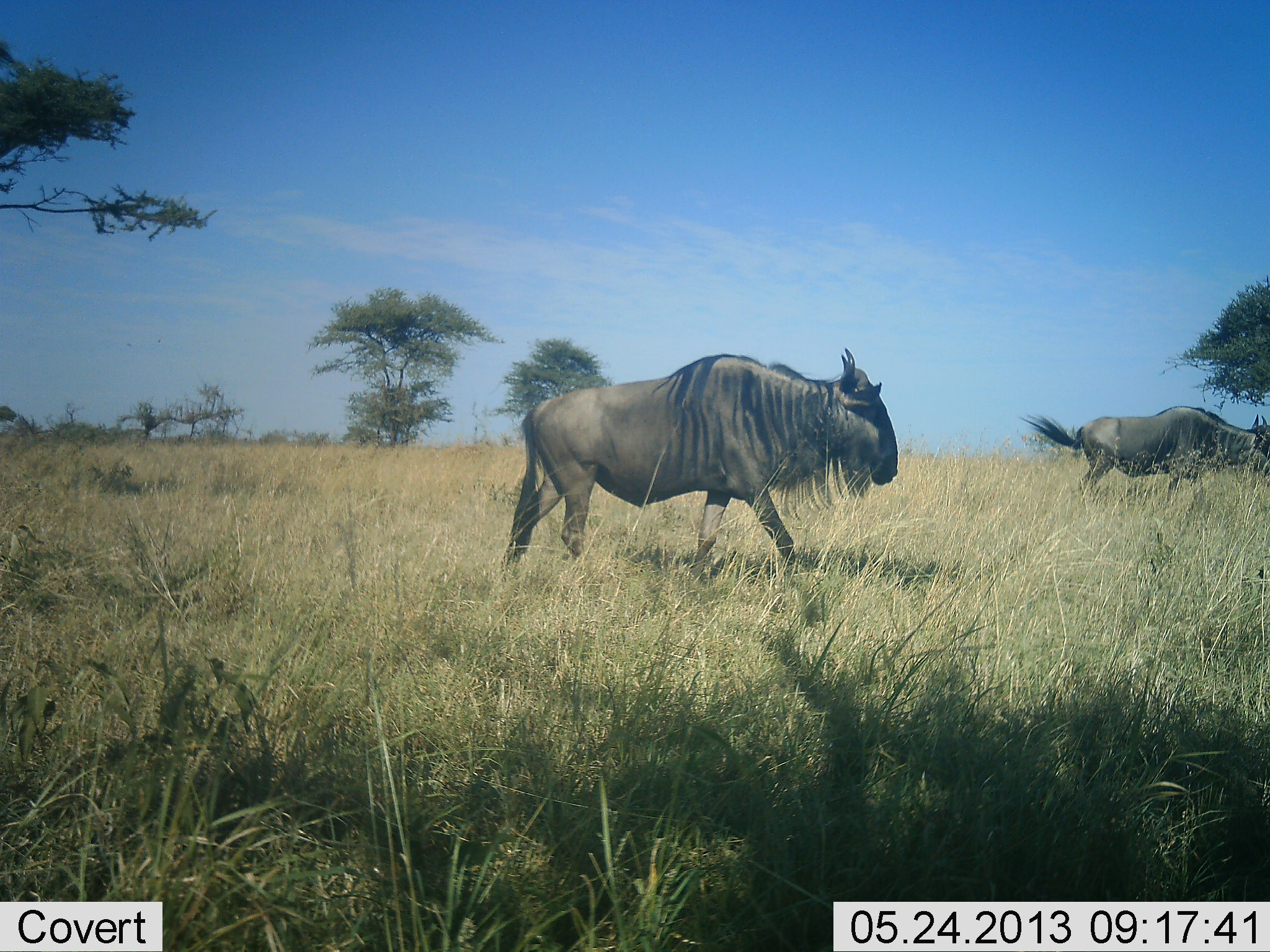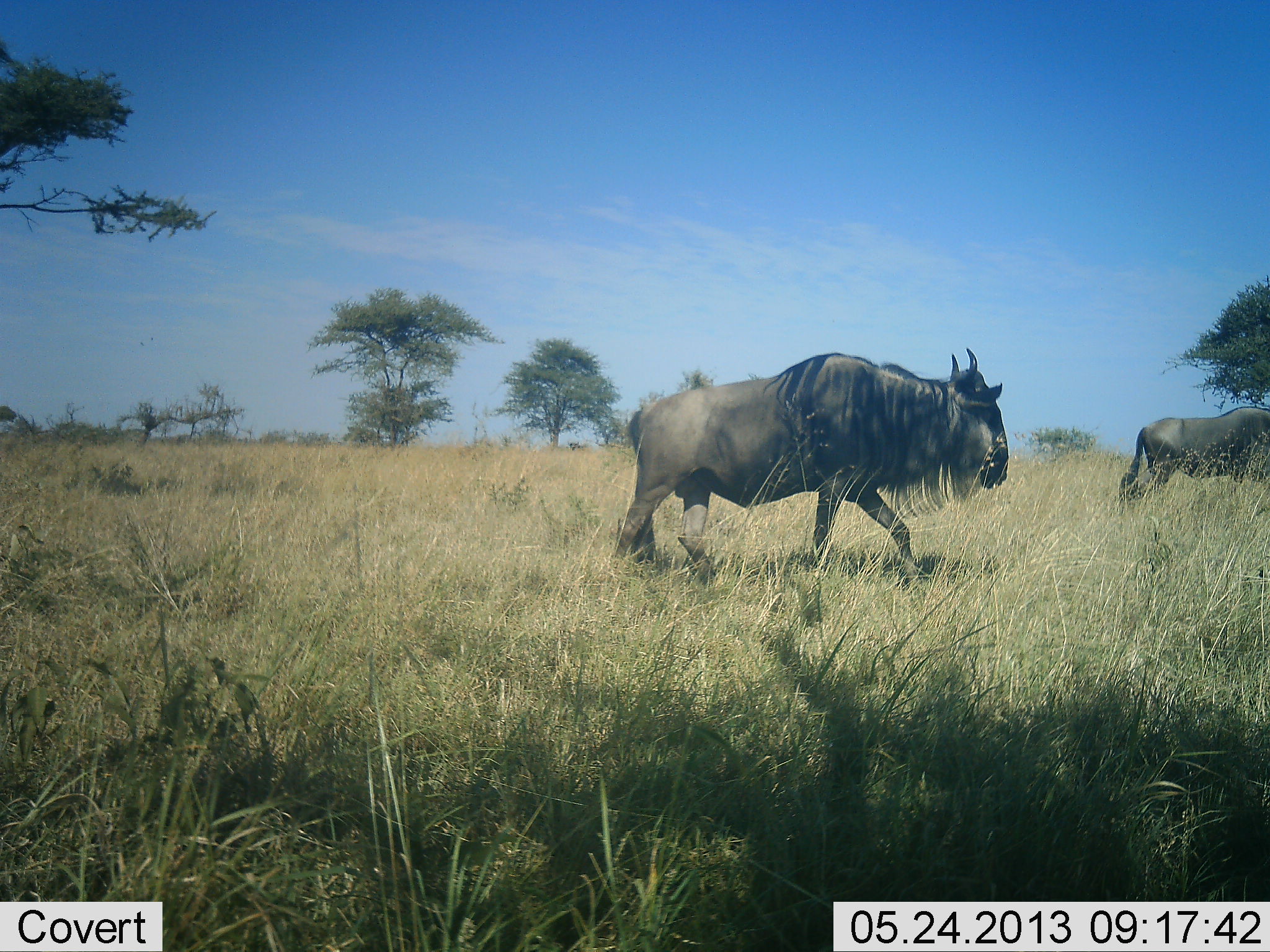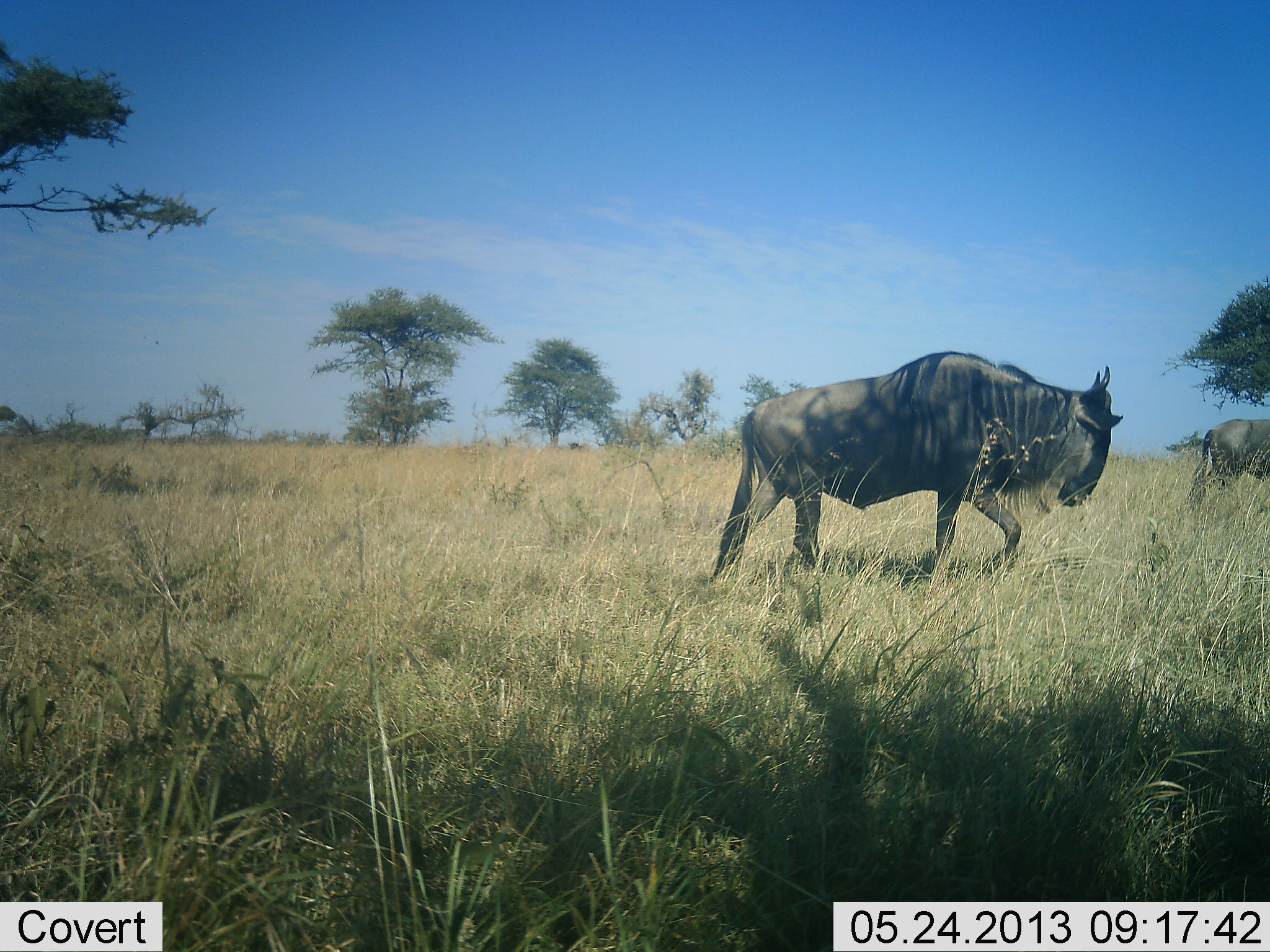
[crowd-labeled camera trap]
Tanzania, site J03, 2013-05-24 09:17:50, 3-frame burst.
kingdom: Animalia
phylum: Chordata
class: Mammalia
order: Artiodactyla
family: Bovidae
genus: Connochaetes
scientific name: Connochaetes taurinus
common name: blue wildebeest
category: wildebeest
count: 2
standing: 6%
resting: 0%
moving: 100%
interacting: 0%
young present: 0%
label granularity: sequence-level